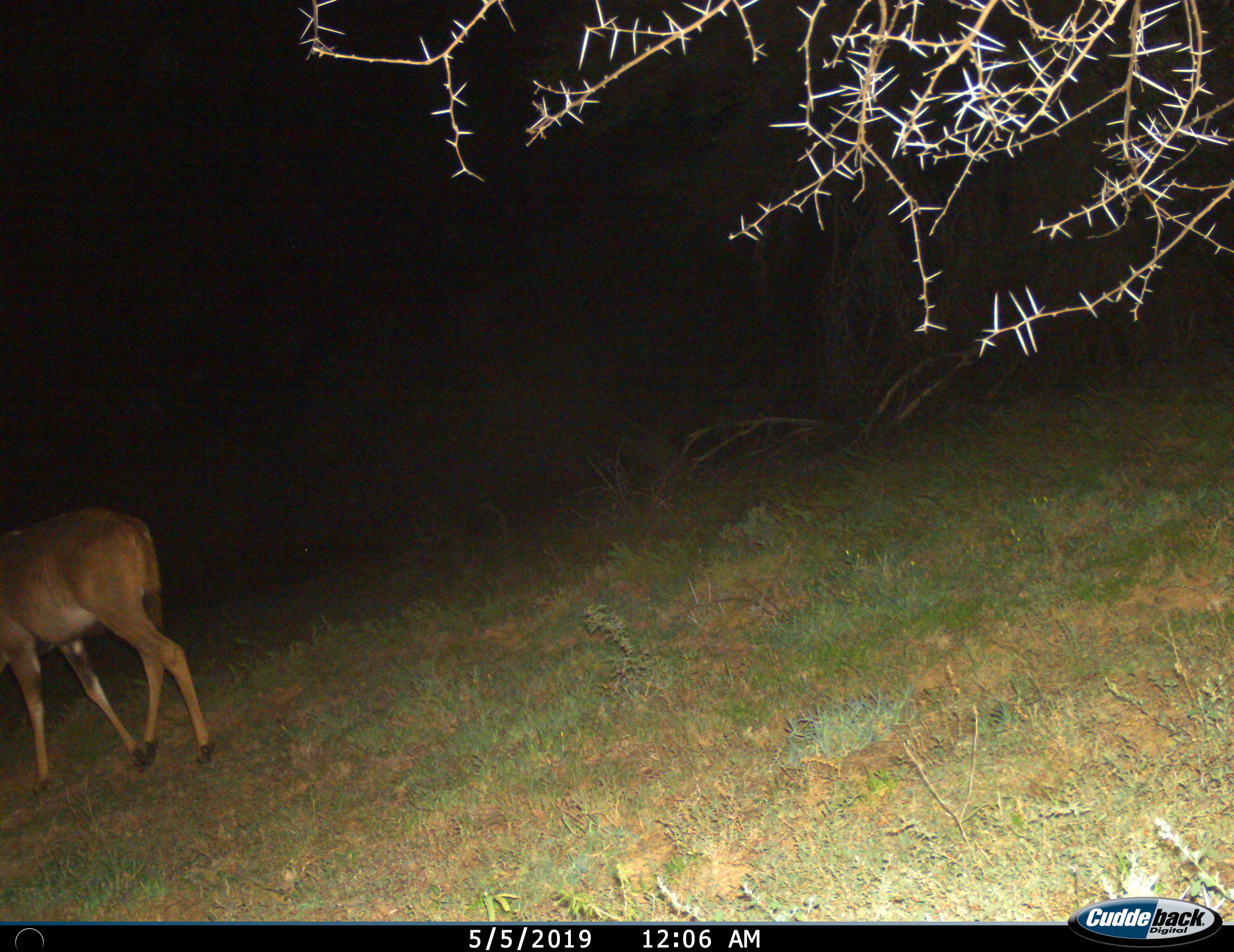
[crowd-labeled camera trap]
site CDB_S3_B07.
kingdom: Animalia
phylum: Chordata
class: Mammalia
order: Artiodactyla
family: Bovidae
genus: Tragelaphus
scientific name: Tragelaphus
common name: kudu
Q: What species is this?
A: Kudu (Tragelaphus).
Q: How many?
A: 1.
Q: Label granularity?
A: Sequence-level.